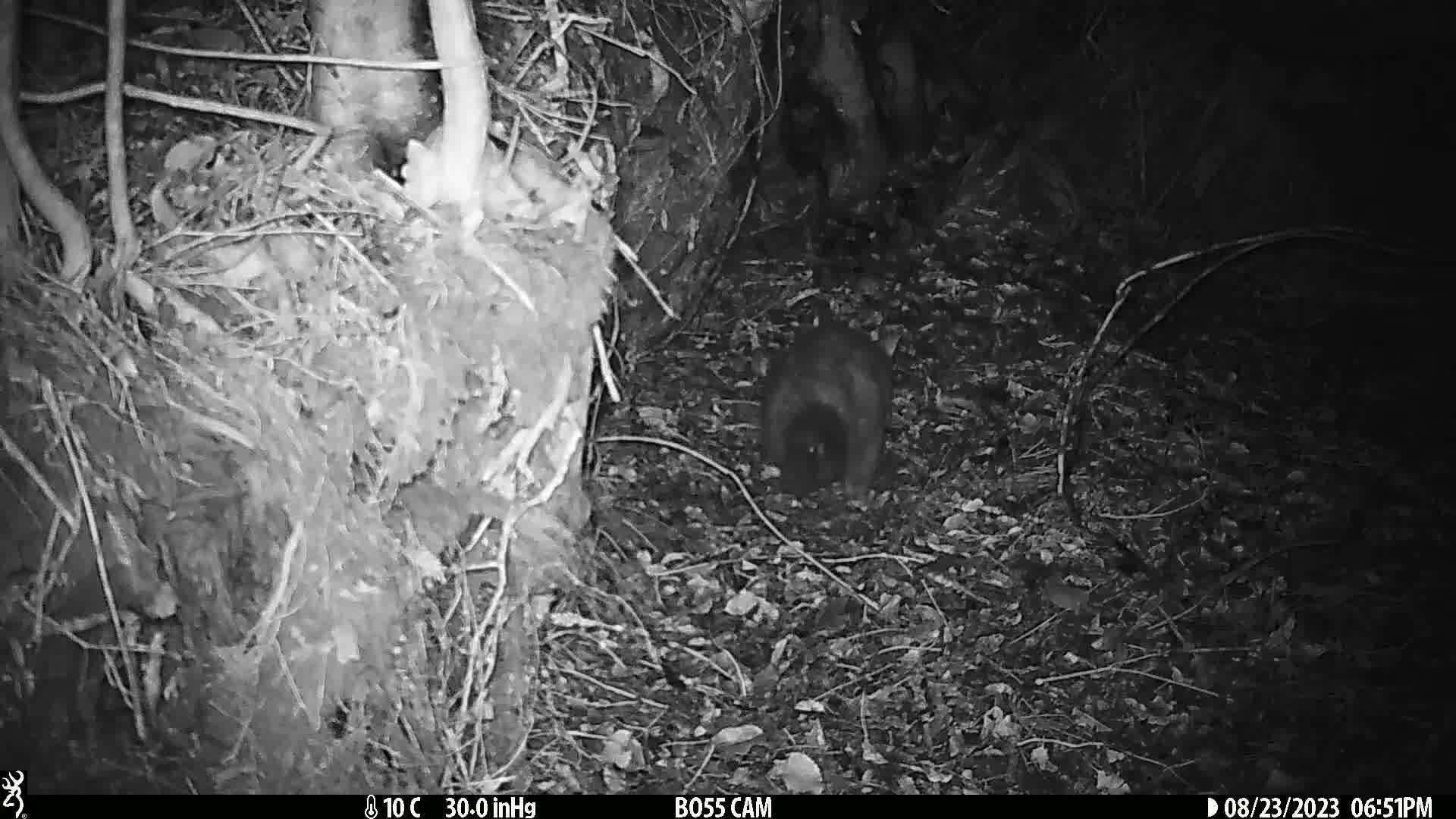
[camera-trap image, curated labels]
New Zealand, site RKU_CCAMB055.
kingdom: Animalia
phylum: Chordata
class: Mammalia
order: Diprotodontia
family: Phalangeridae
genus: Trichosurus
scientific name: Trichosurus vulpecula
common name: common brushtail possum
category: possum